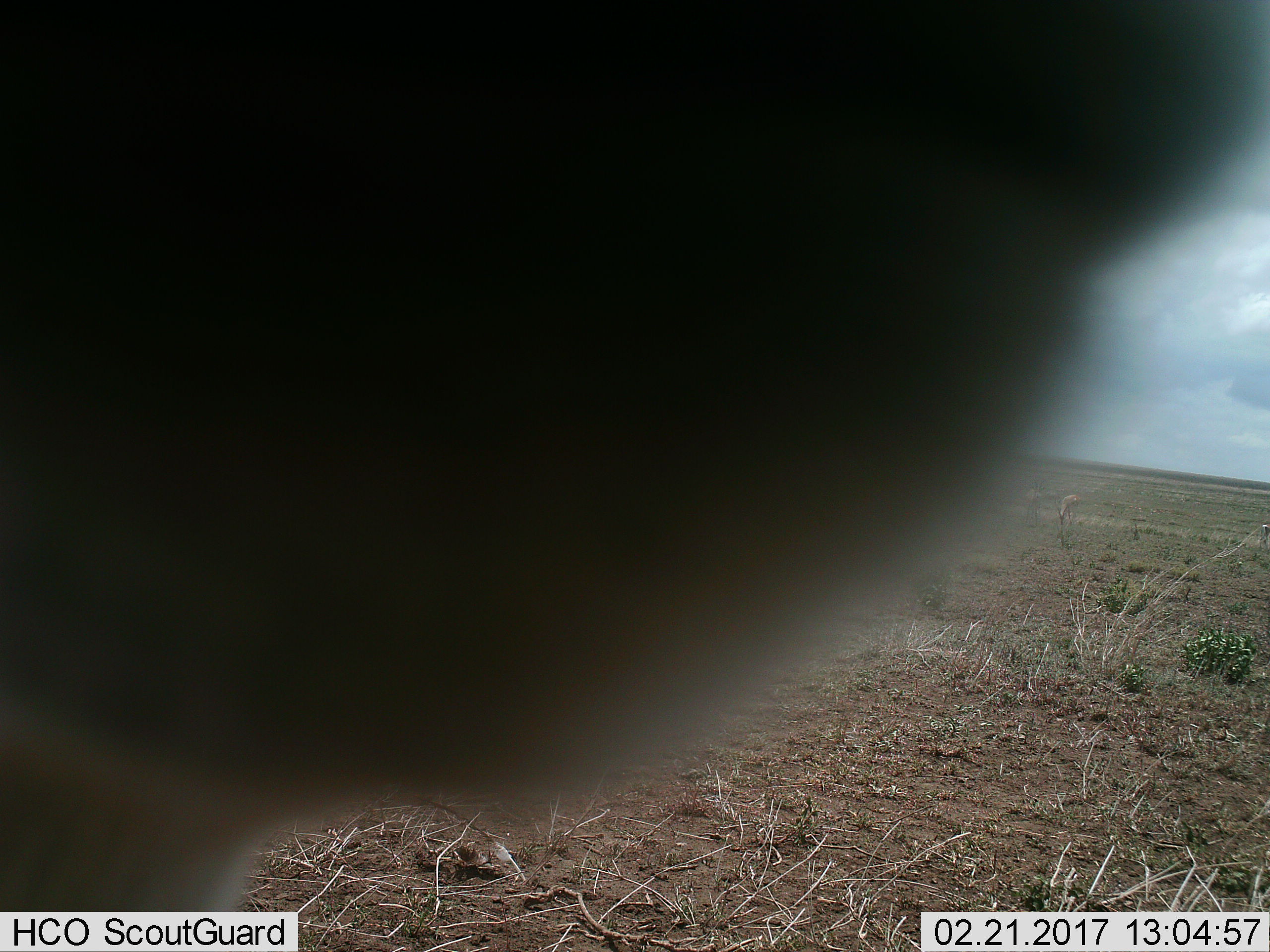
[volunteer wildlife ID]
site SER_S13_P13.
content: unidentified animal